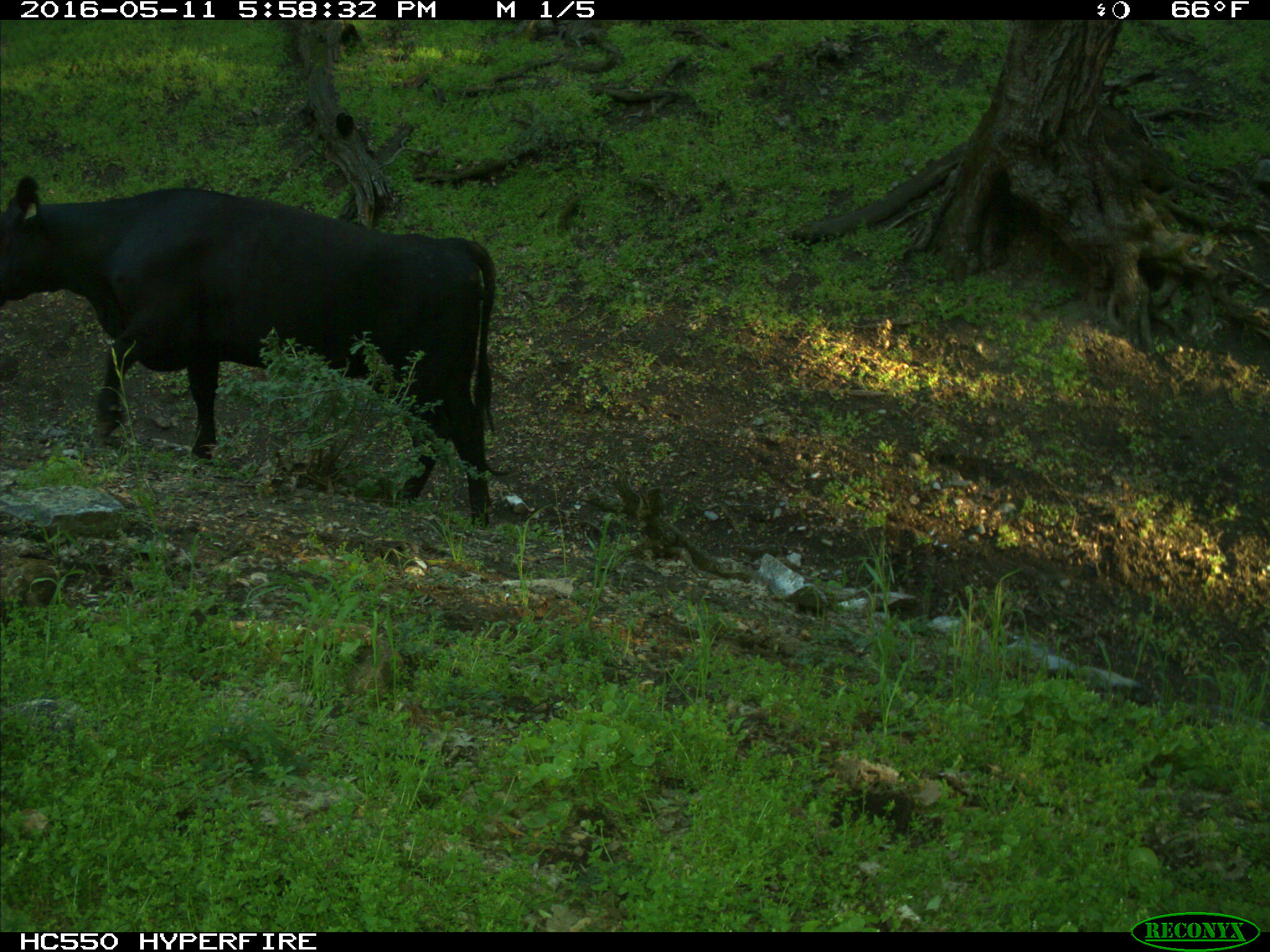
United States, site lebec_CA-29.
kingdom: Animalia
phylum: Chordata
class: Mammalia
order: Artiodactyla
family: Bovidae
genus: Bos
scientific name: Bos taurus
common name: domestic cow